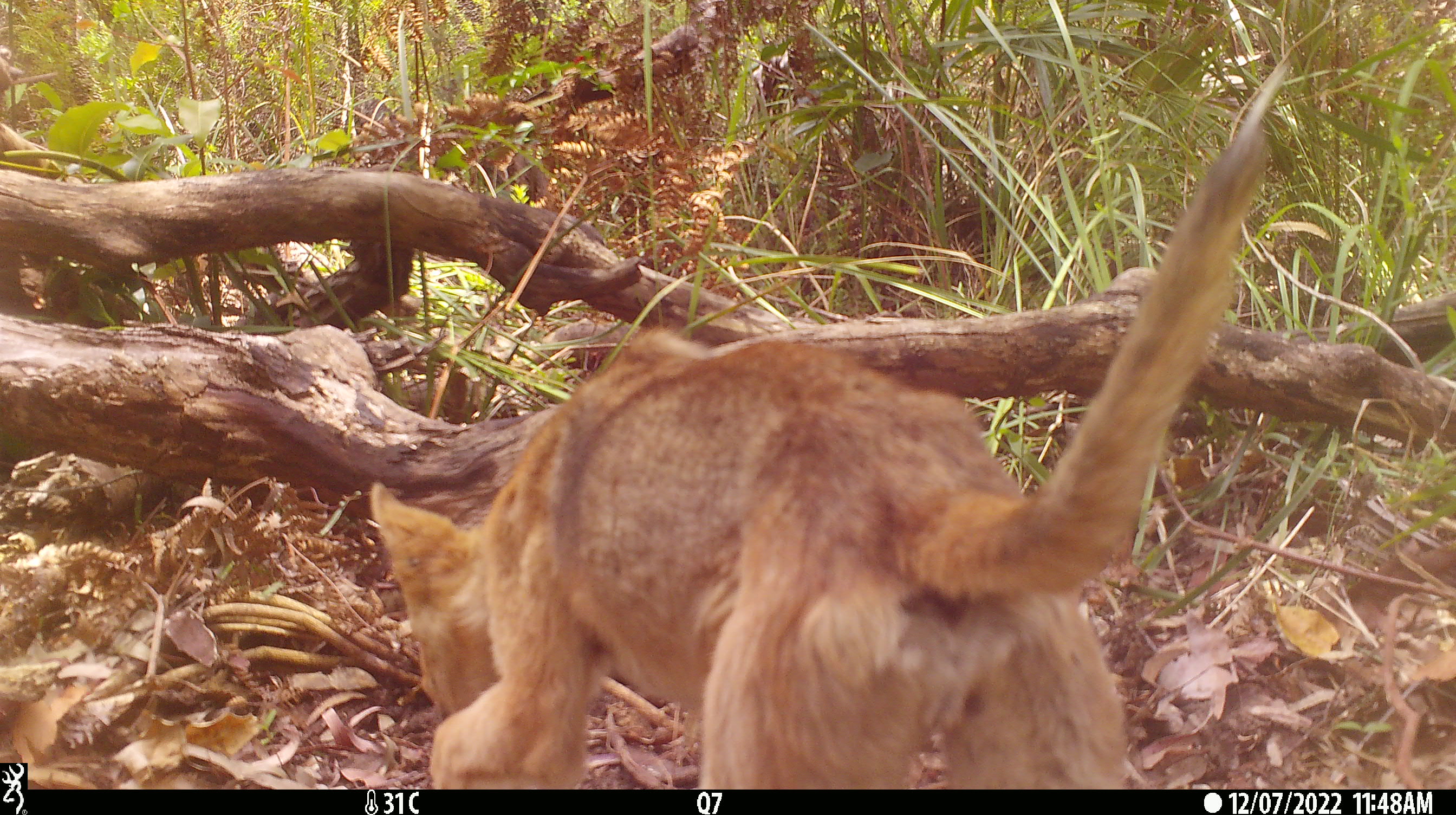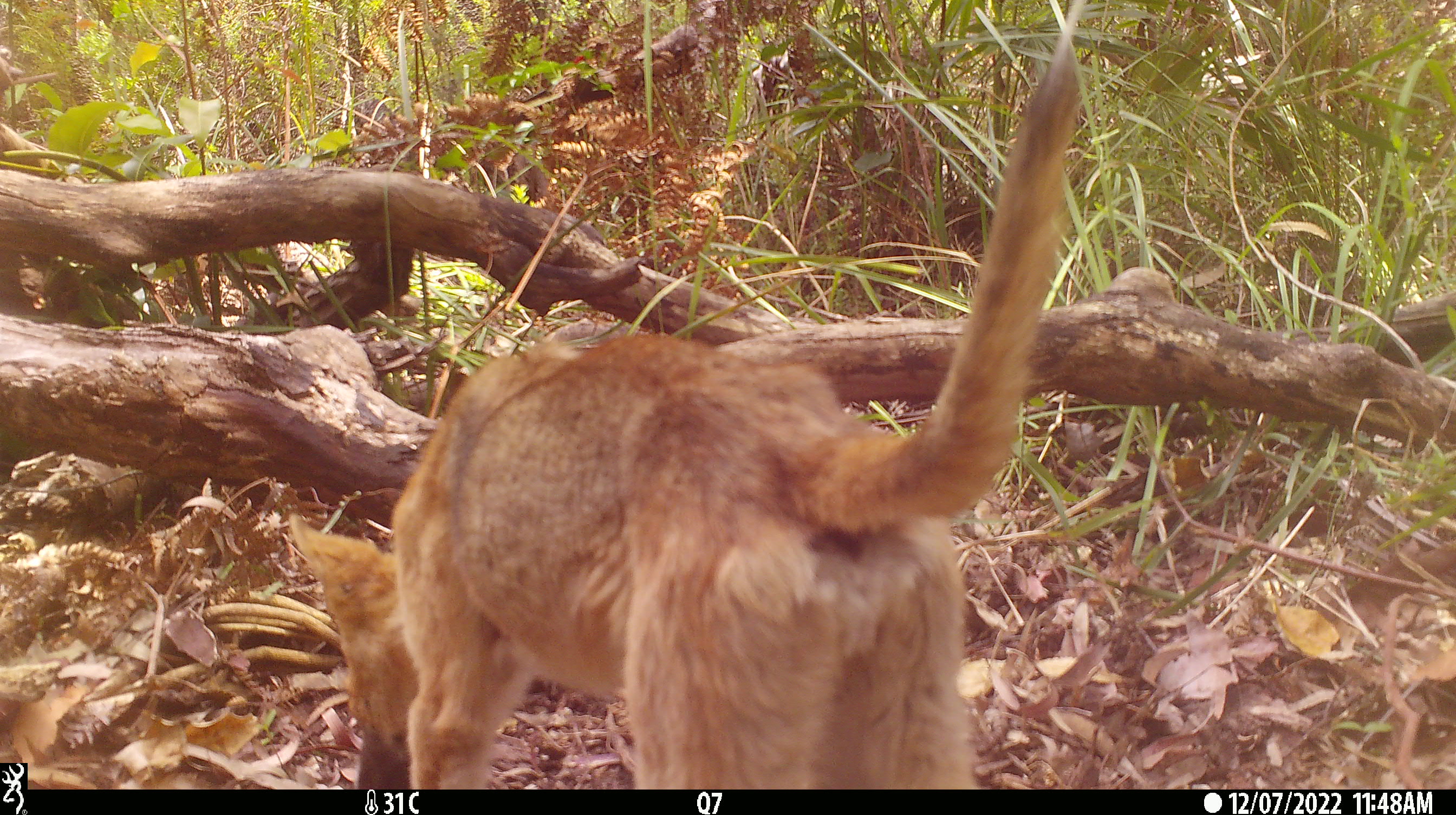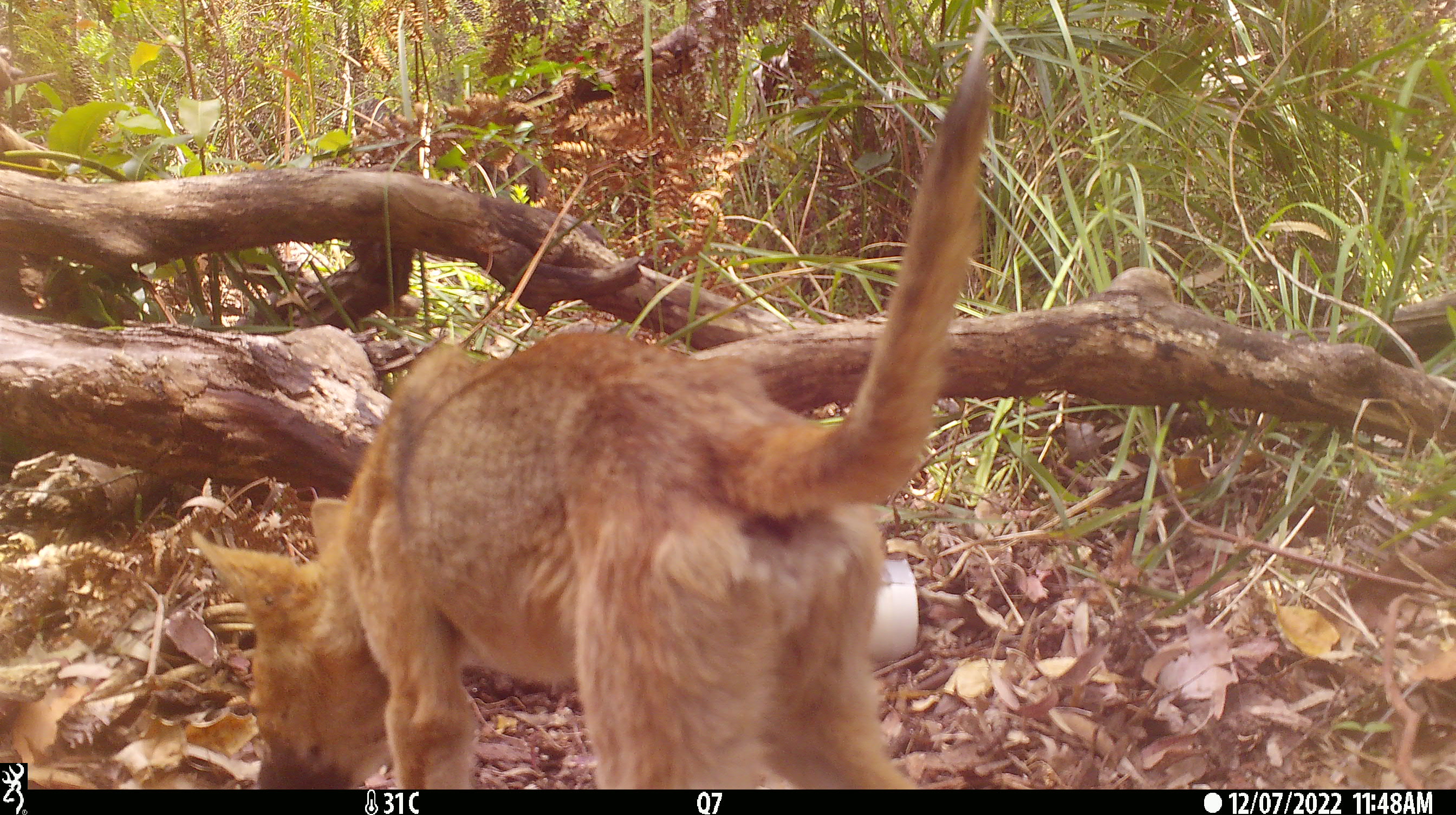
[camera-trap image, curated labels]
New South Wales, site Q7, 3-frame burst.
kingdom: Animalia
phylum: Chordata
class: Mammalia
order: Carnivora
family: Canidae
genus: Canis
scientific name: Canis familiaris dingo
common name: dingo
Dingo (Canis familiaris dingo).